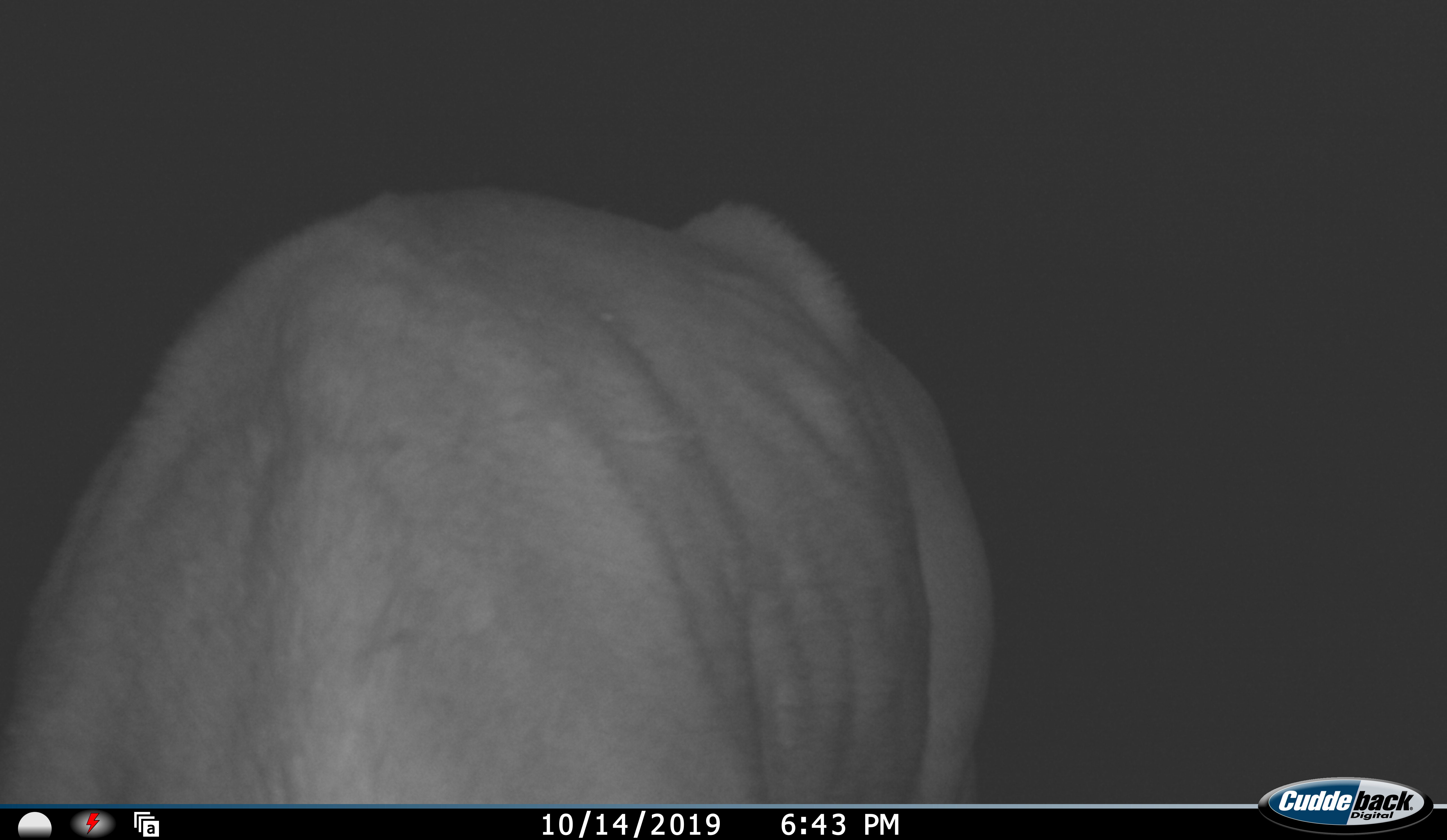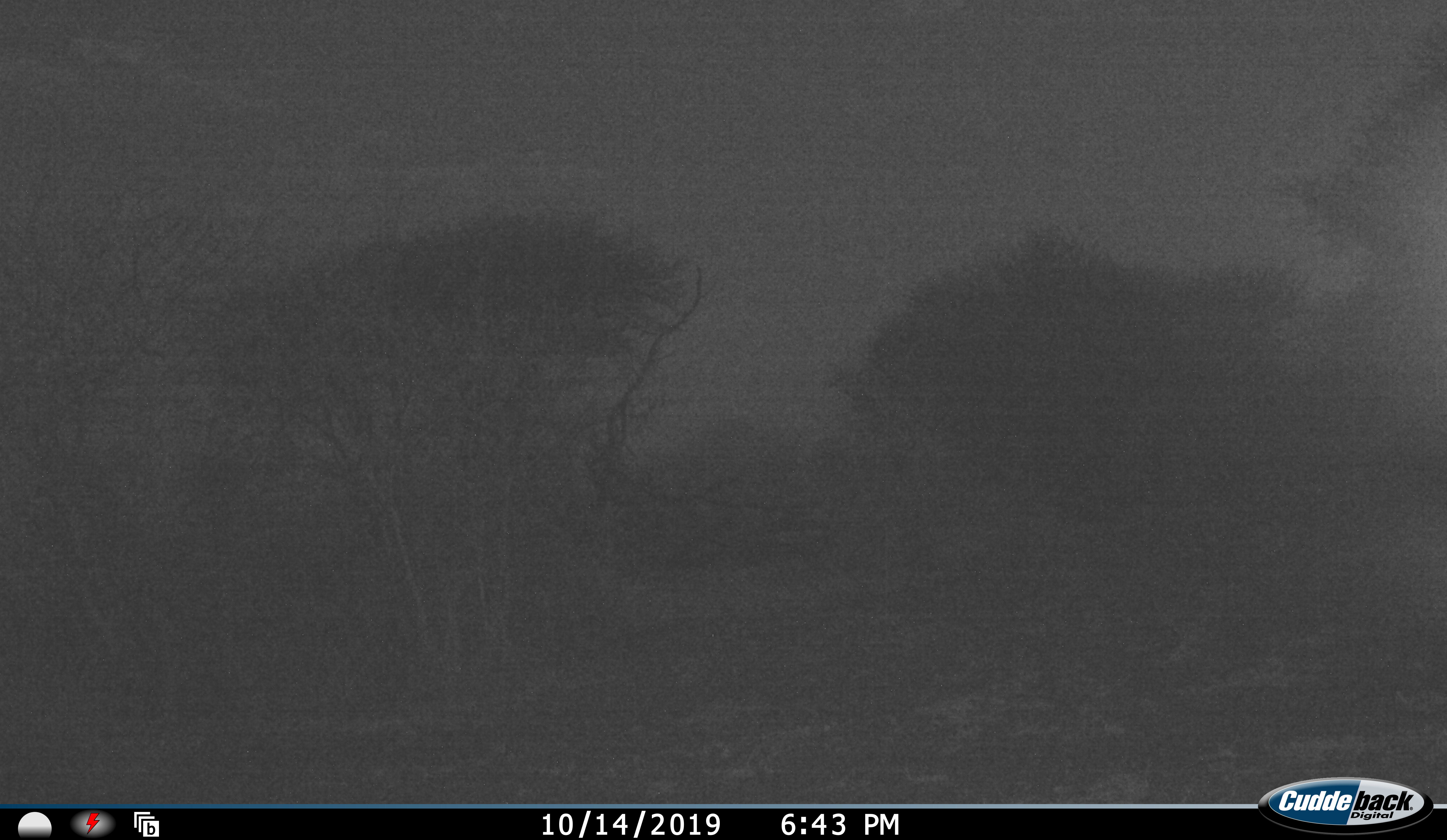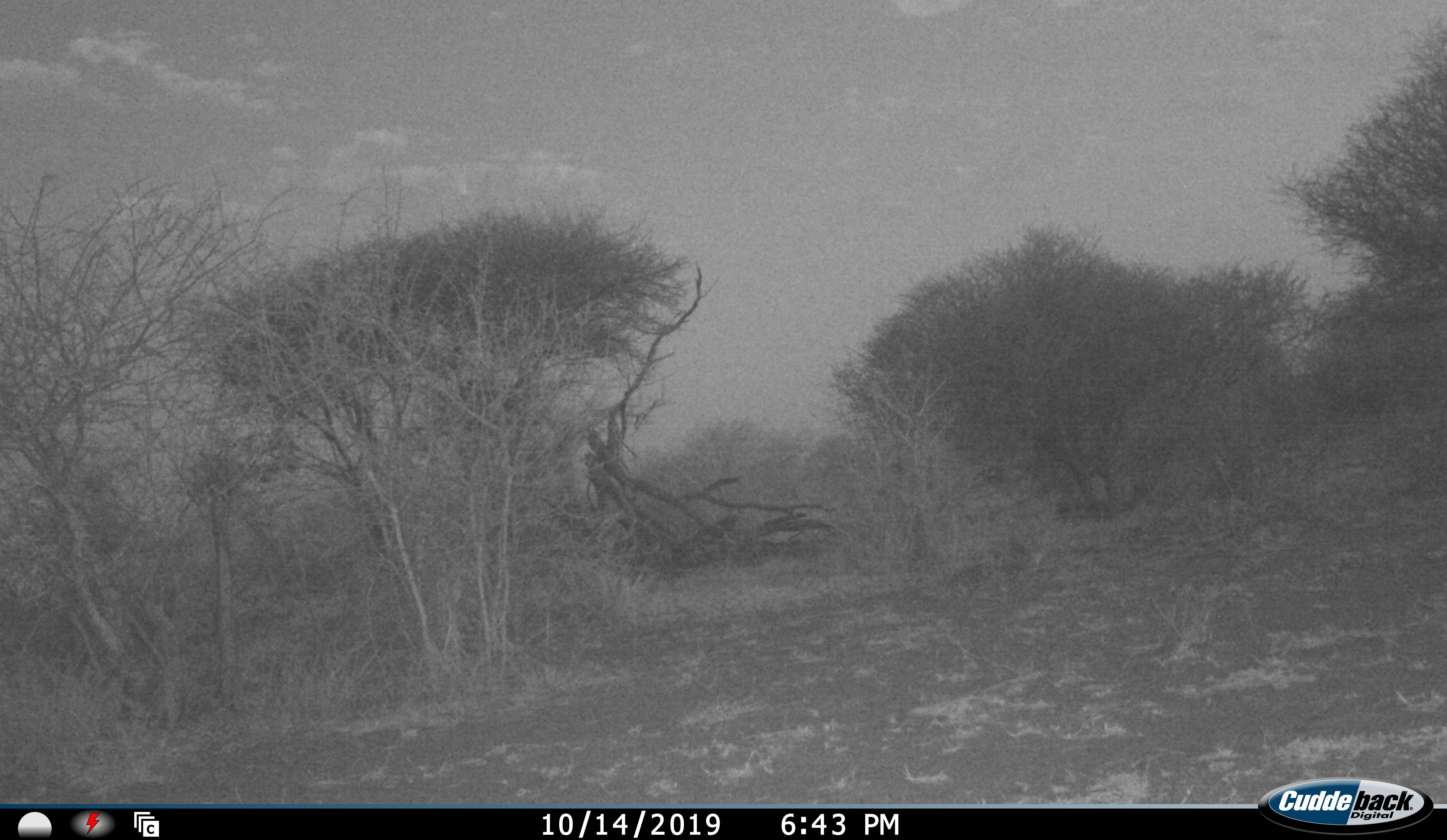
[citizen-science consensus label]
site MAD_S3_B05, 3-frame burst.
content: unidentified animal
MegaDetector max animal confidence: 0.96